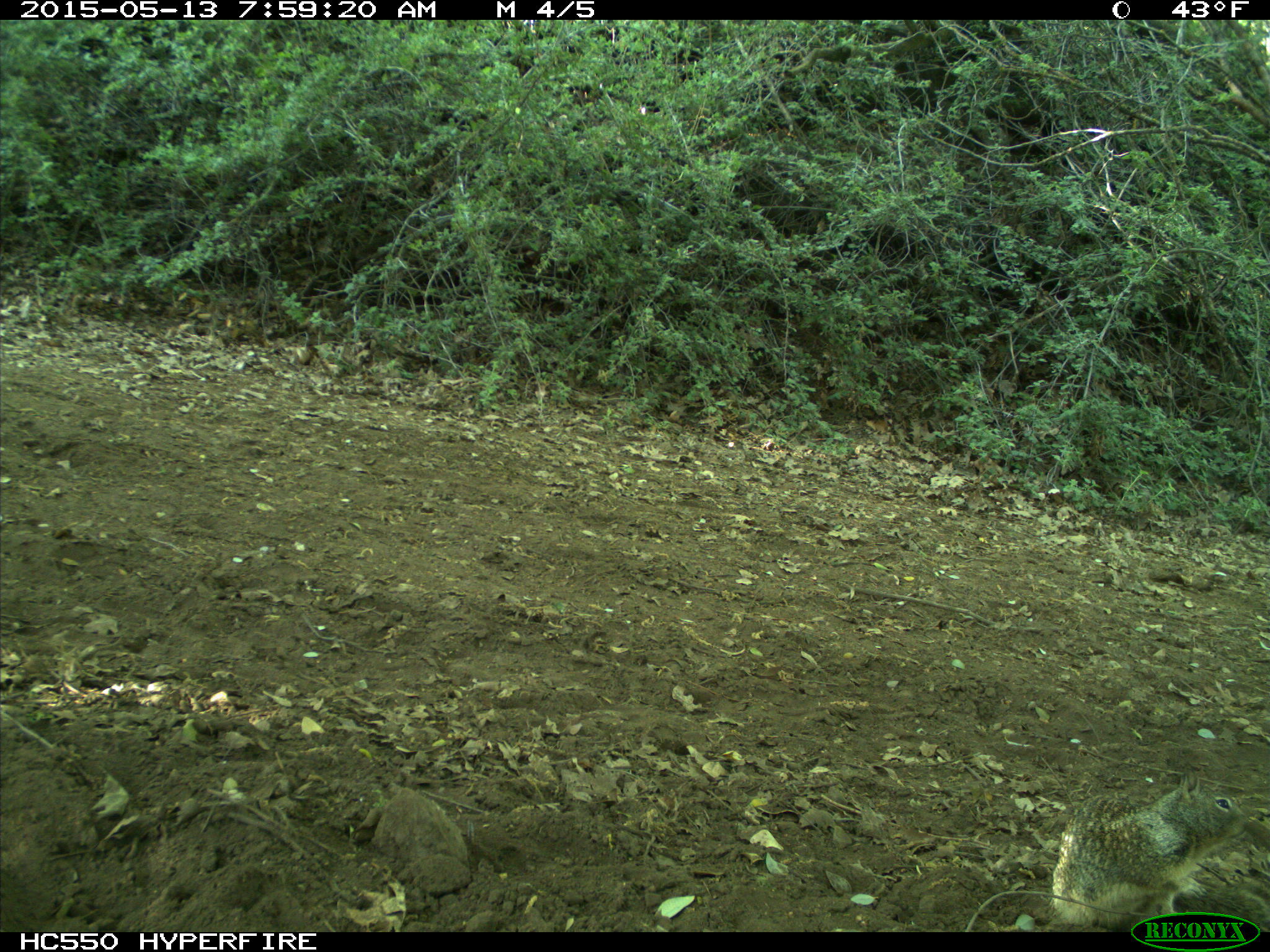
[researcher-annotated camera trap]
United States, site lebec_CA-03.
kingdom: Animalia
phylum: Chordata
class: Mammalia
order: Rodentia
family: Sciuridae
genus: Otospermophilus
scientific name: Otospermophilus beecheyi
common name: california ground squirrel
Otospermophilus beecheyi (california ground squirrel).